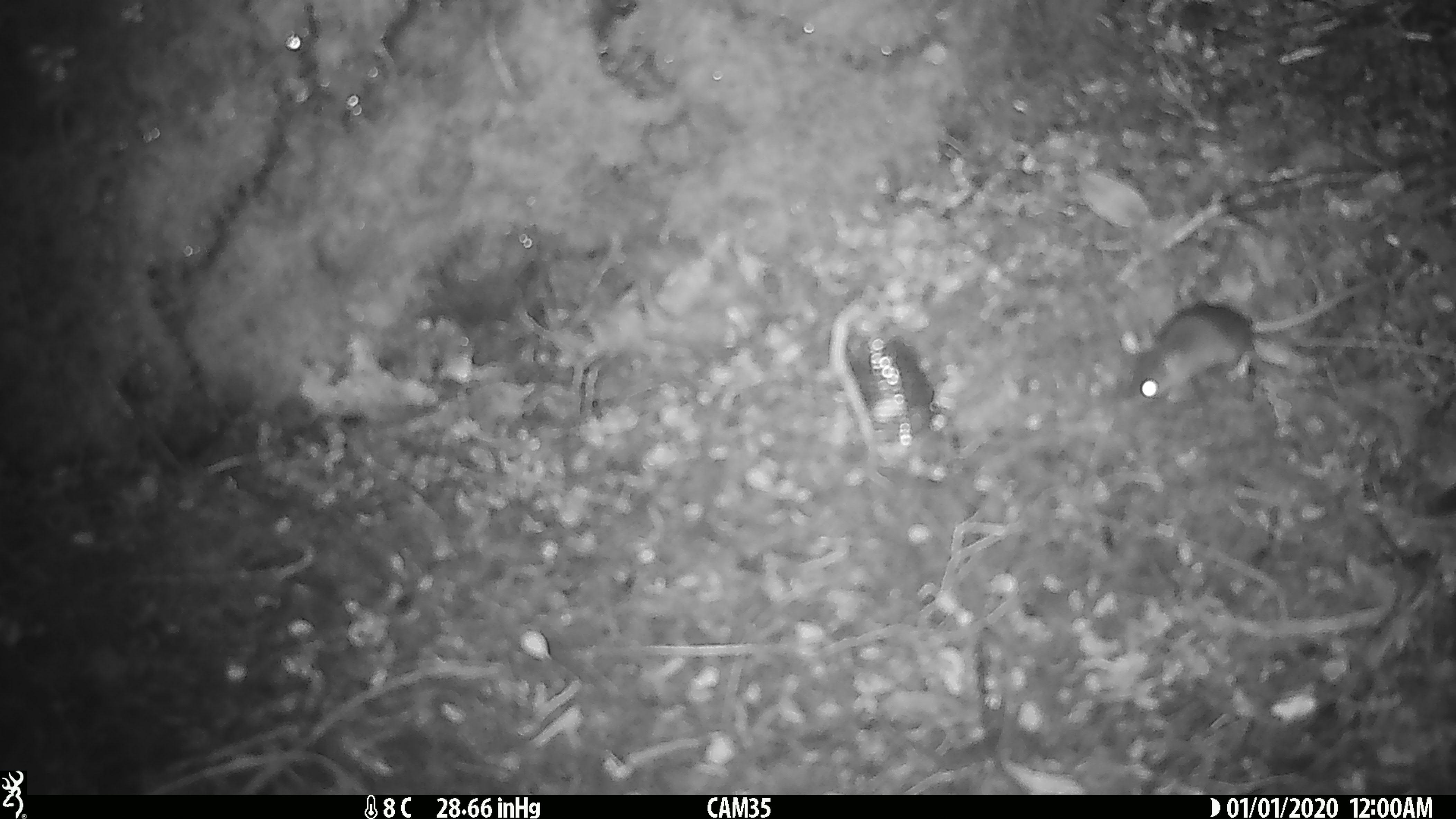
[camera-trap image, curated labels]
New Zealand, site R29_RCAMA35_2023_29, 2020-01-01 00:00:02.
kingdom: Animalia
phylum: Chordata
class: Mammalia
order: Rodentia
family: Muridae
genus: Mus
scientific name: Mus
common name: mouse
Mouse (Mus).